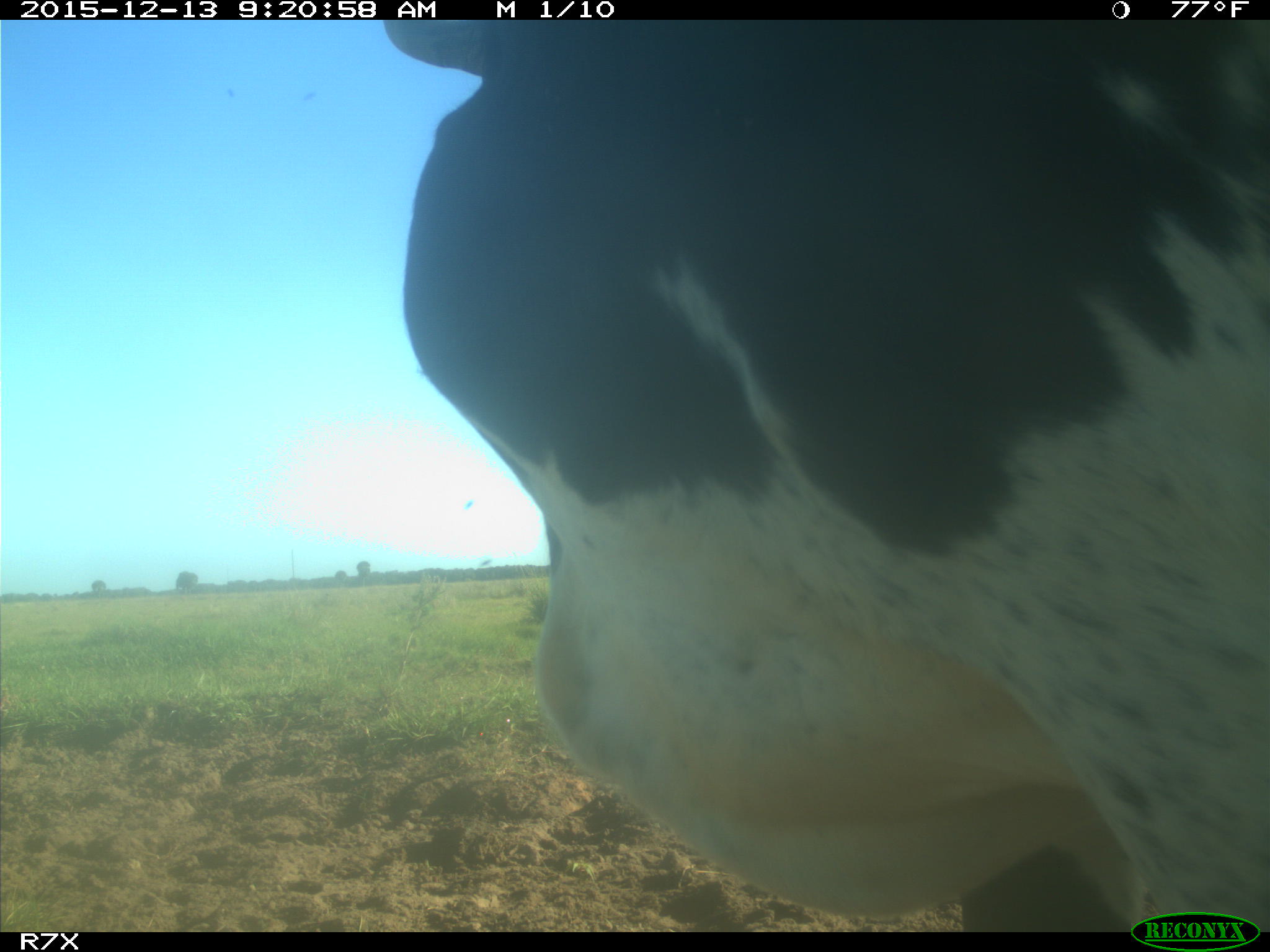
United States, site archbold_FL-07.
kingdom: Animalia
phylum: Chordata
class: Mammalia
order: Artiodactyla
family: Bovidae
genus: Bos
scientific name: Bos taurus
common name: domestic cow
Bos taurus (domestic cow).